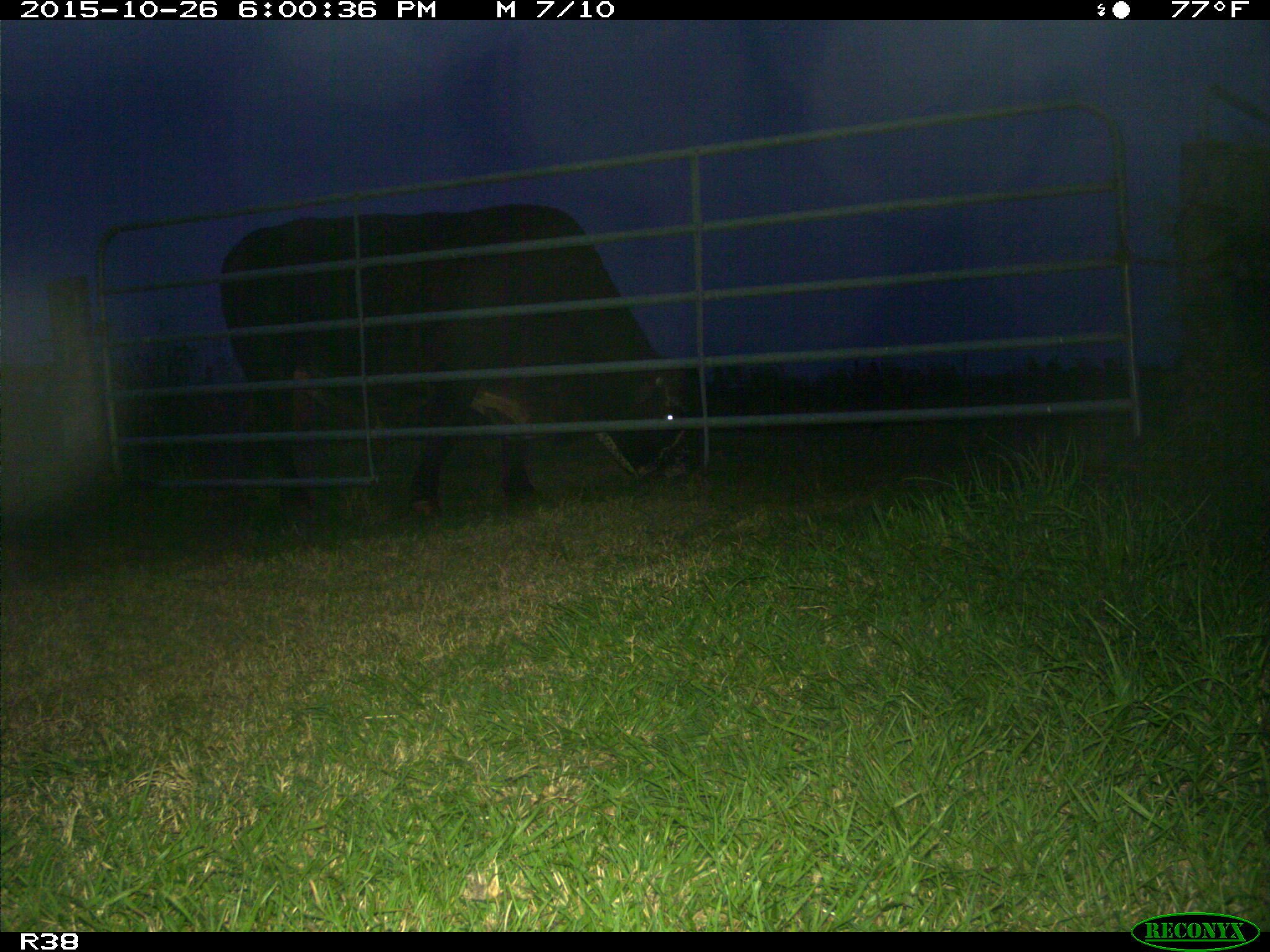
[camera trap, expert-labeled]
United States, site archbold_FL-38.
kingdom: Animalia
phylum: Chordata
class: Mammalia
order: Artiodactyla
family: Bovidae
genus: Bos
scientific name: Bos taurus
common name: domestic cow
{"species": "Bos taurus (domestic cow)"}